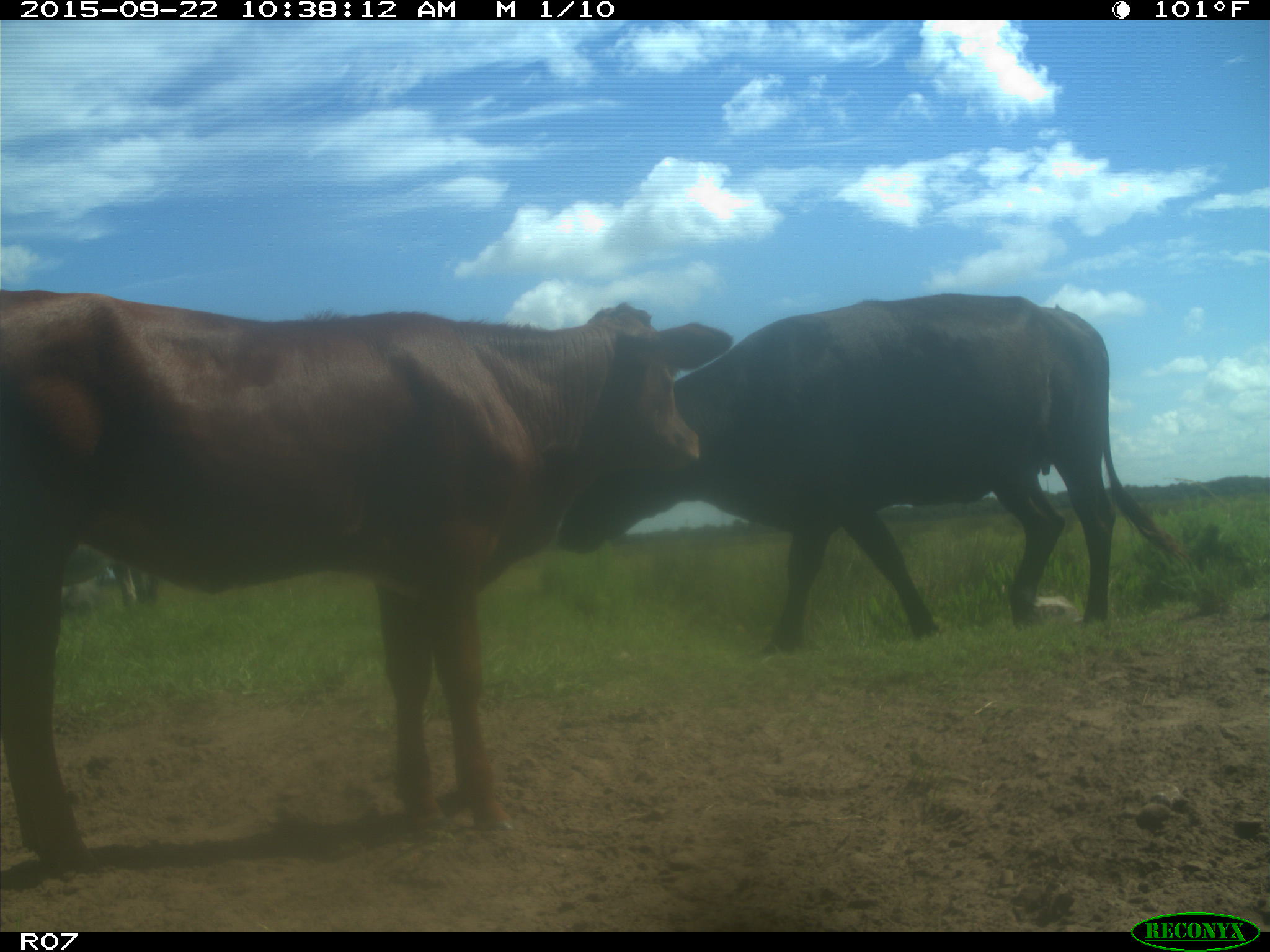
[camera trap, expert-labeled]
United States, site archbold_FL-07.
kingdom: Animalia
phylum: Chordata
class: Mammalia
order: Artiodactyla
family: Bovidae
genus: Bos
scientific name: Bos taurus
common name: domestic cow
Bos taurus (domestic cow).